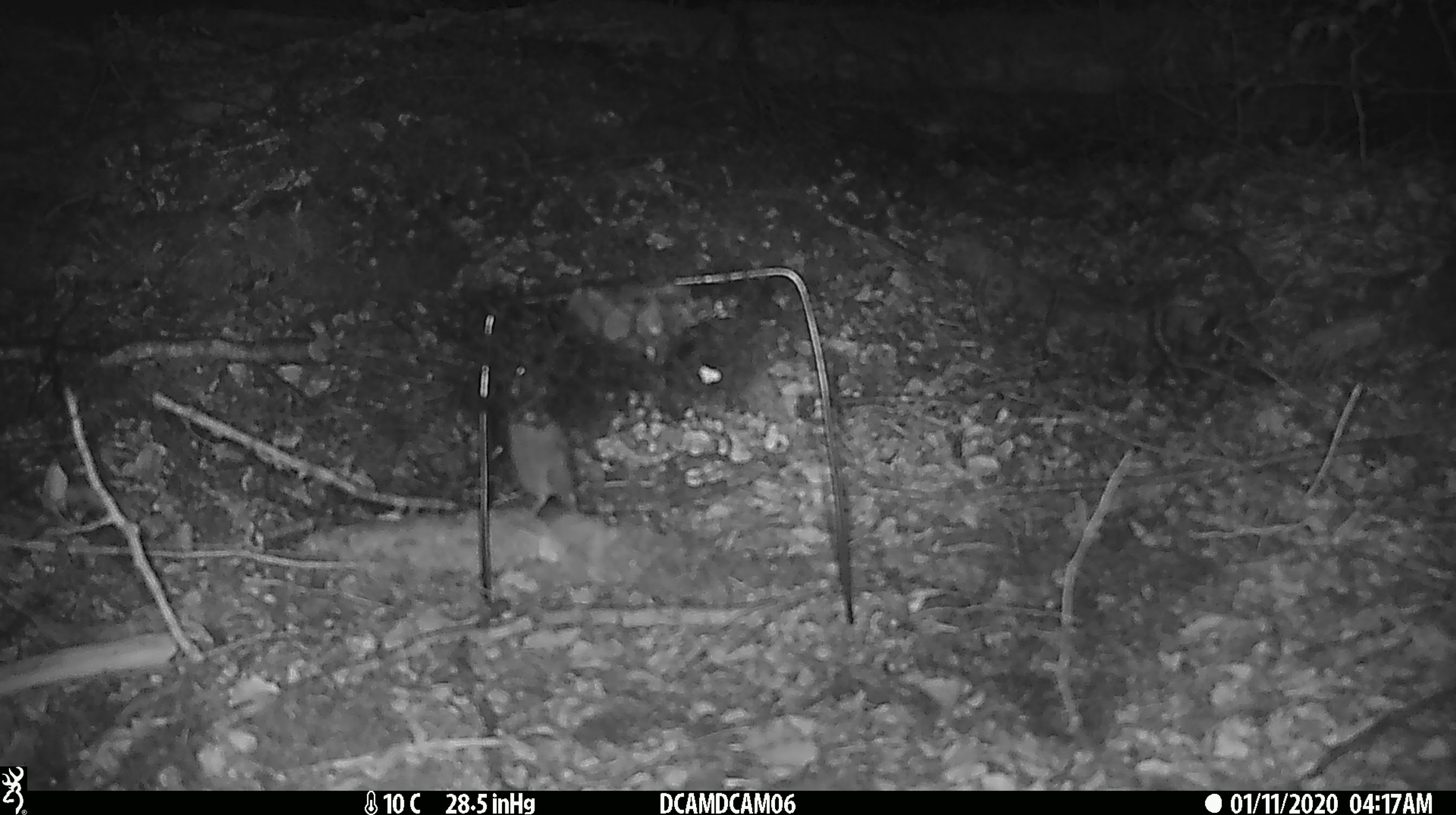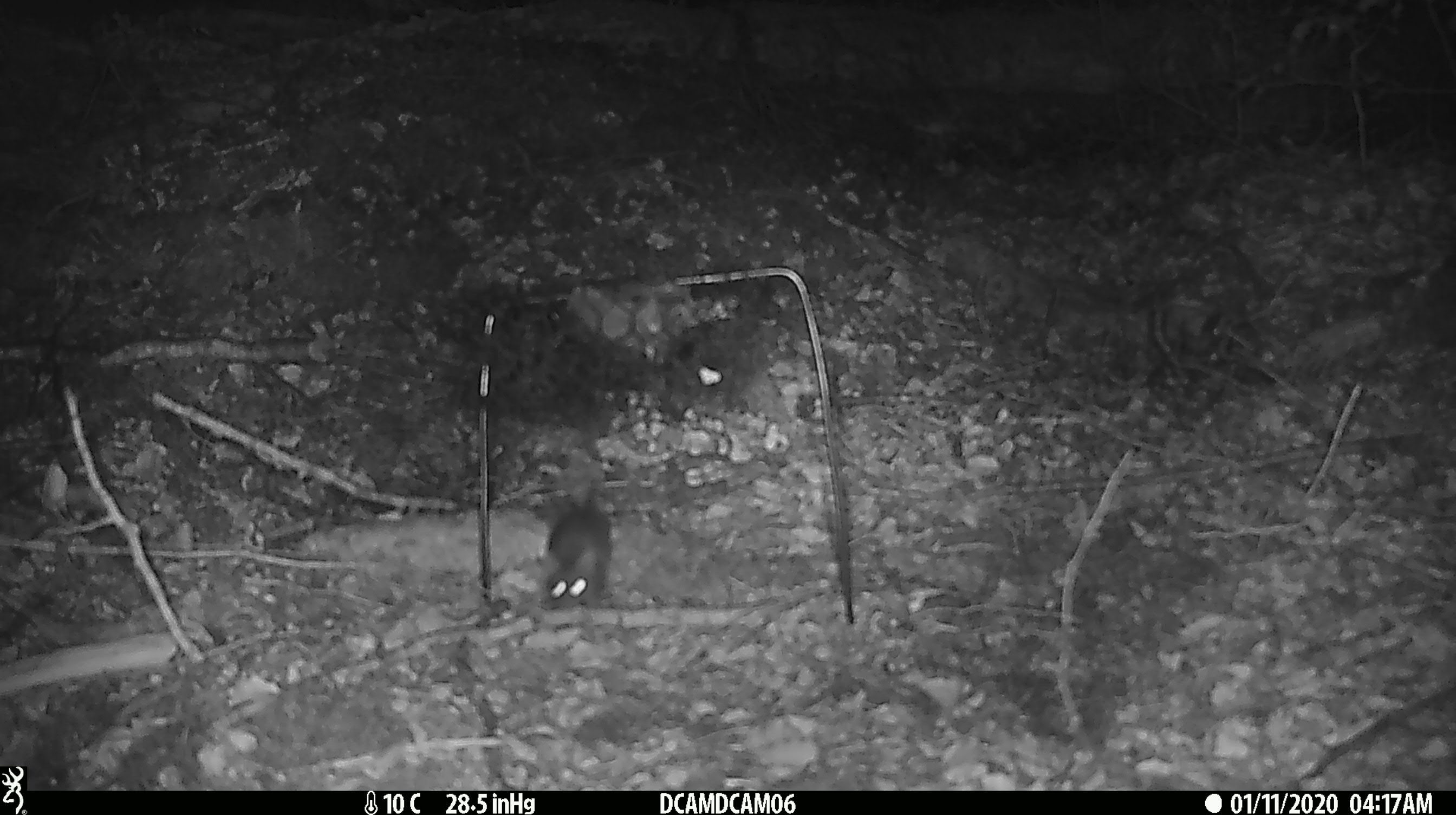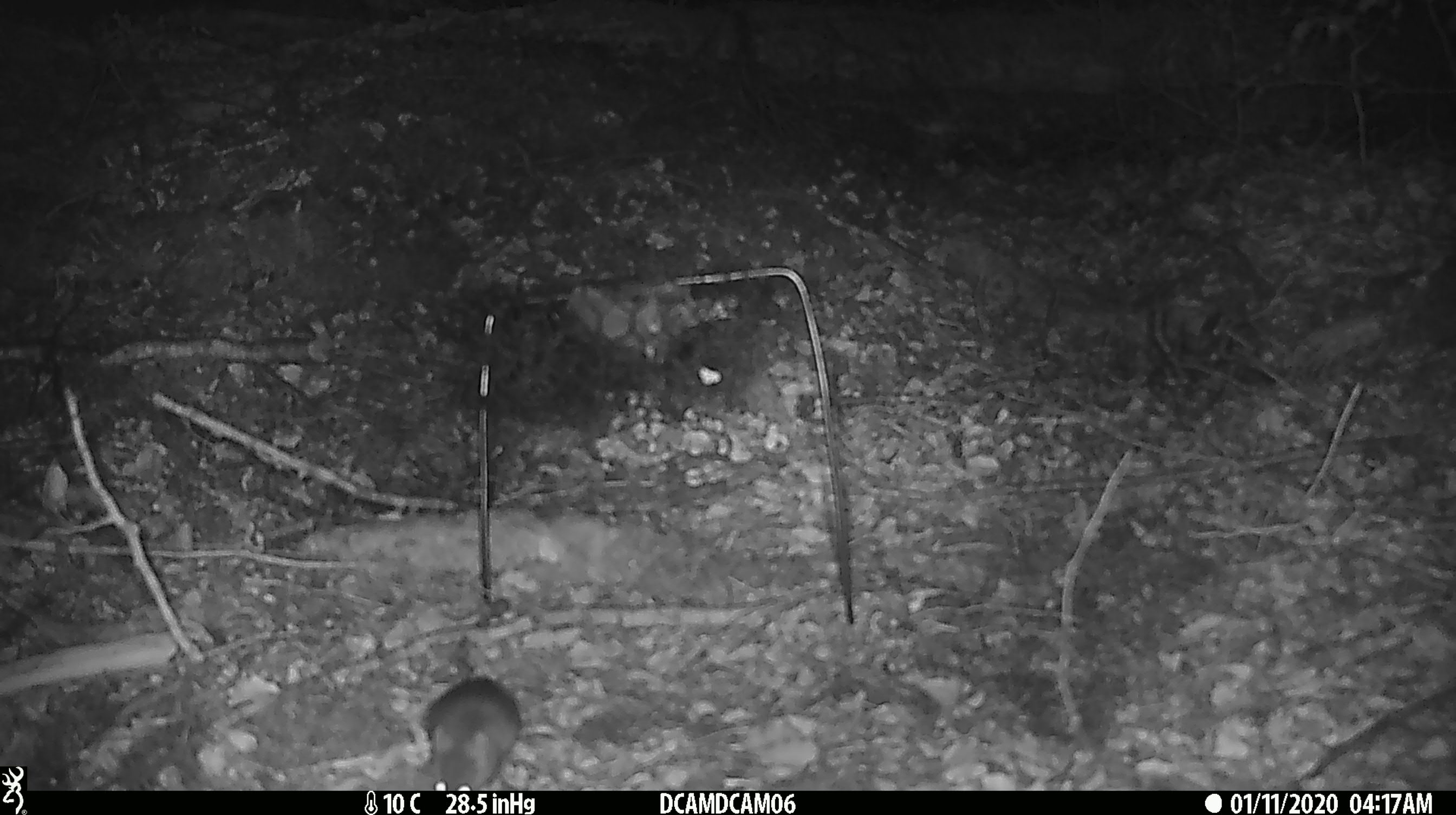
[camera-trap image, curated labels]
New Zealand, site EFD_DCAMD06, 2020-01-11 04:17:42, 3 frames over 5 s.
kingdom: Animalia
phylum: Chordata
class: Mammalia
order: Rodentia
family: Muridae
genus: Mus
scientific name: Mus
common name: mouse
Mouse (Mus).